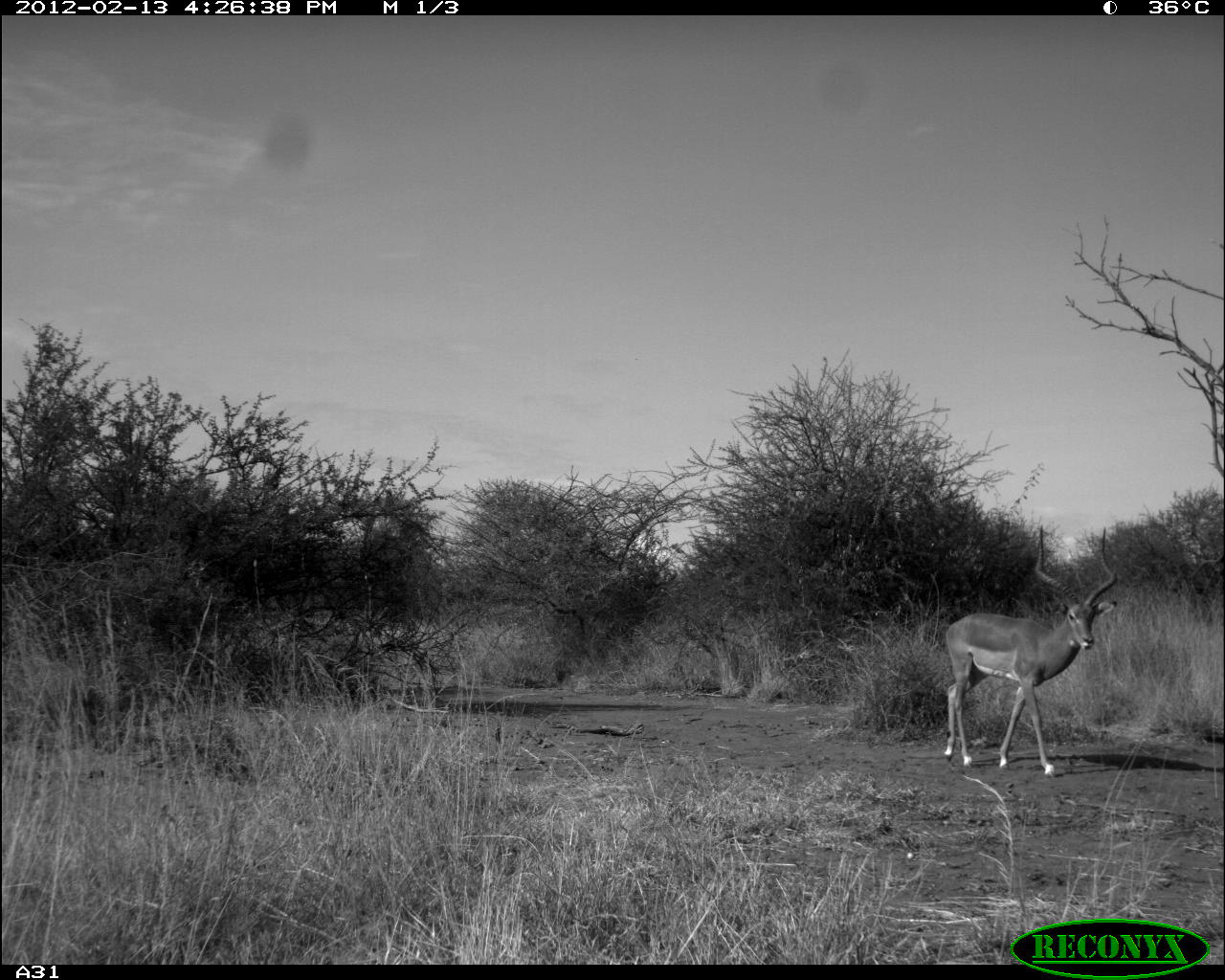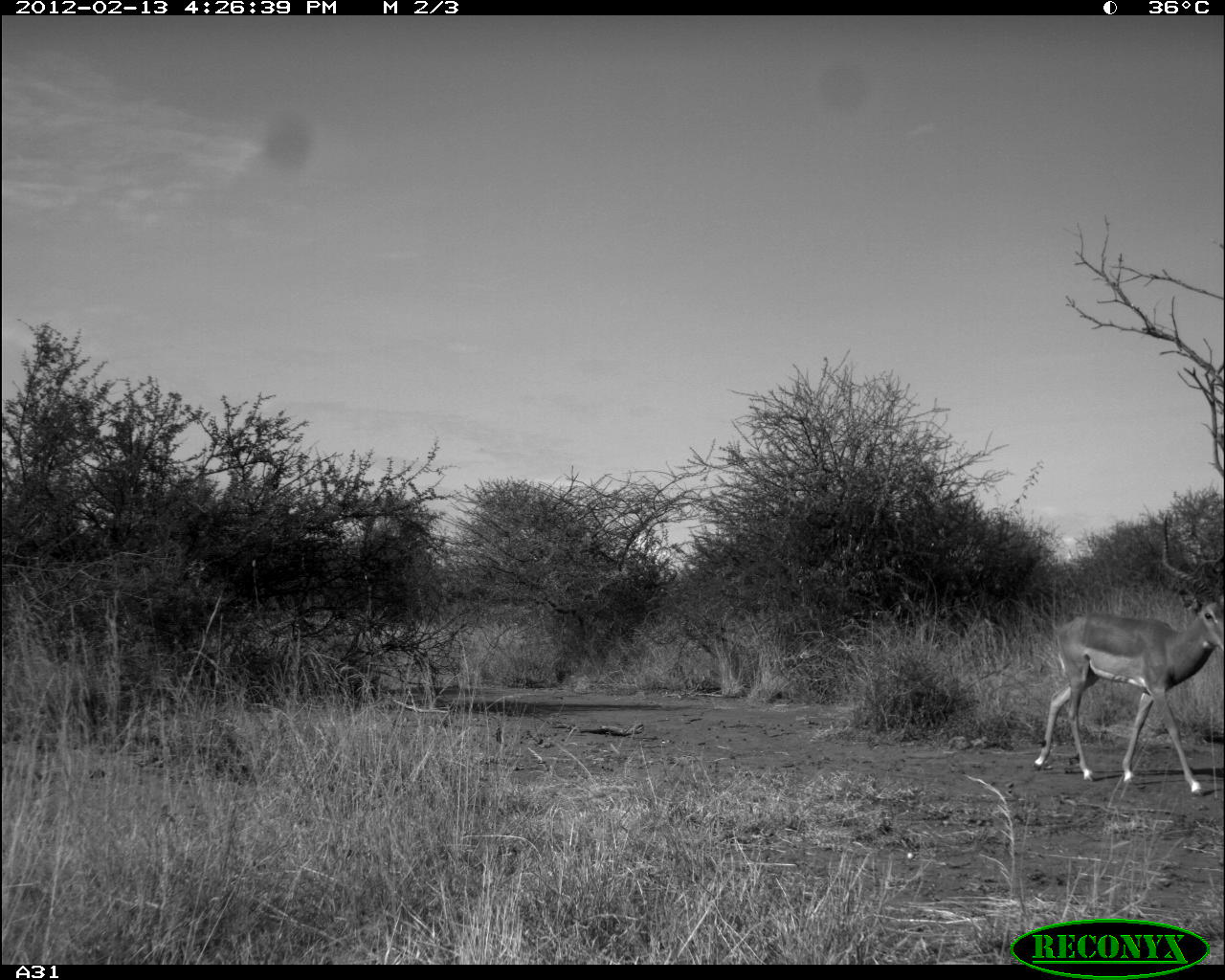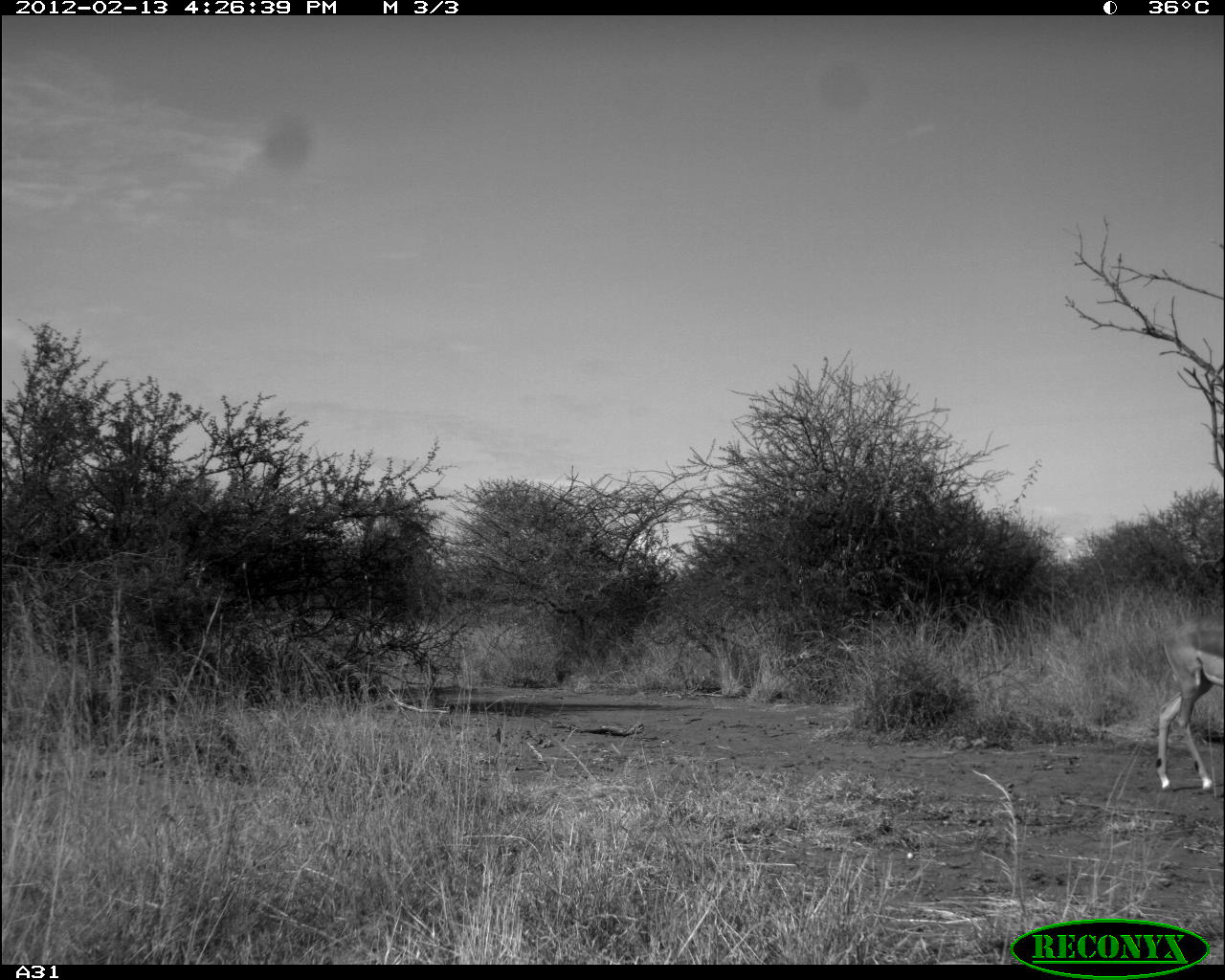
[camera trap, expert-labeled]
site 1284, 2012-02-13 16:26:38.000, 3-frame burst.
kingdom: Animalia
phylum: Chordata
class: Mammalia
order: Artiodactyla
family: Bovidae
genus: Aepyceros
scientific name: Aepyceros melampus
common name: impala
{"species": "Aepyceros melampus (impala)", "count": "1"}